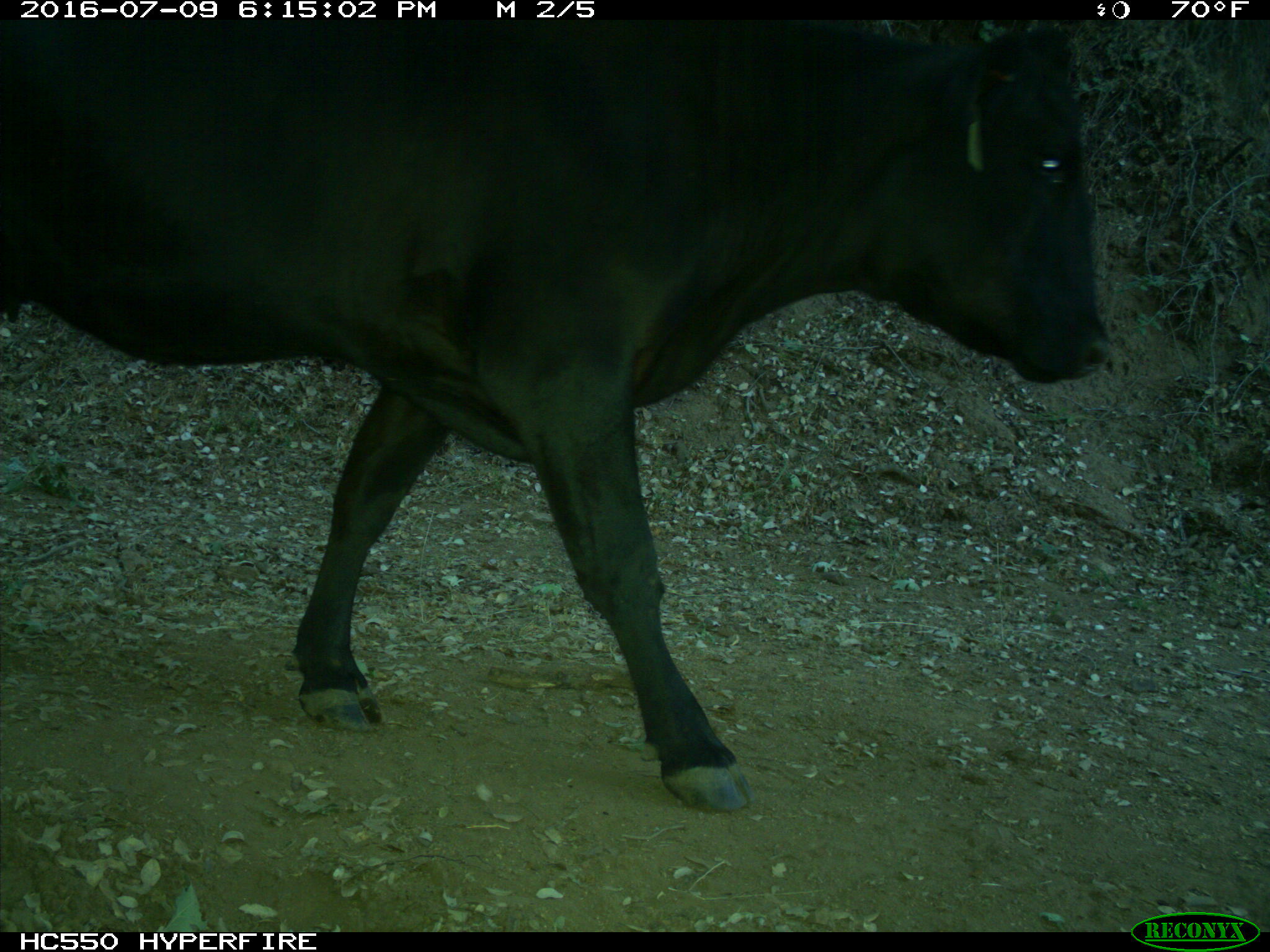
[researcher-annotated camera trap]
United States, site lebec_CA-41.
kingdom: Animalia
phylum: Chordata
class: Mammalia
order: Artiodactyla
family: Bovidae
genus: Bos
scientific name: Bos taurus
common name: domestic cow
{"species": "Bos taurus (domestic cow)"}